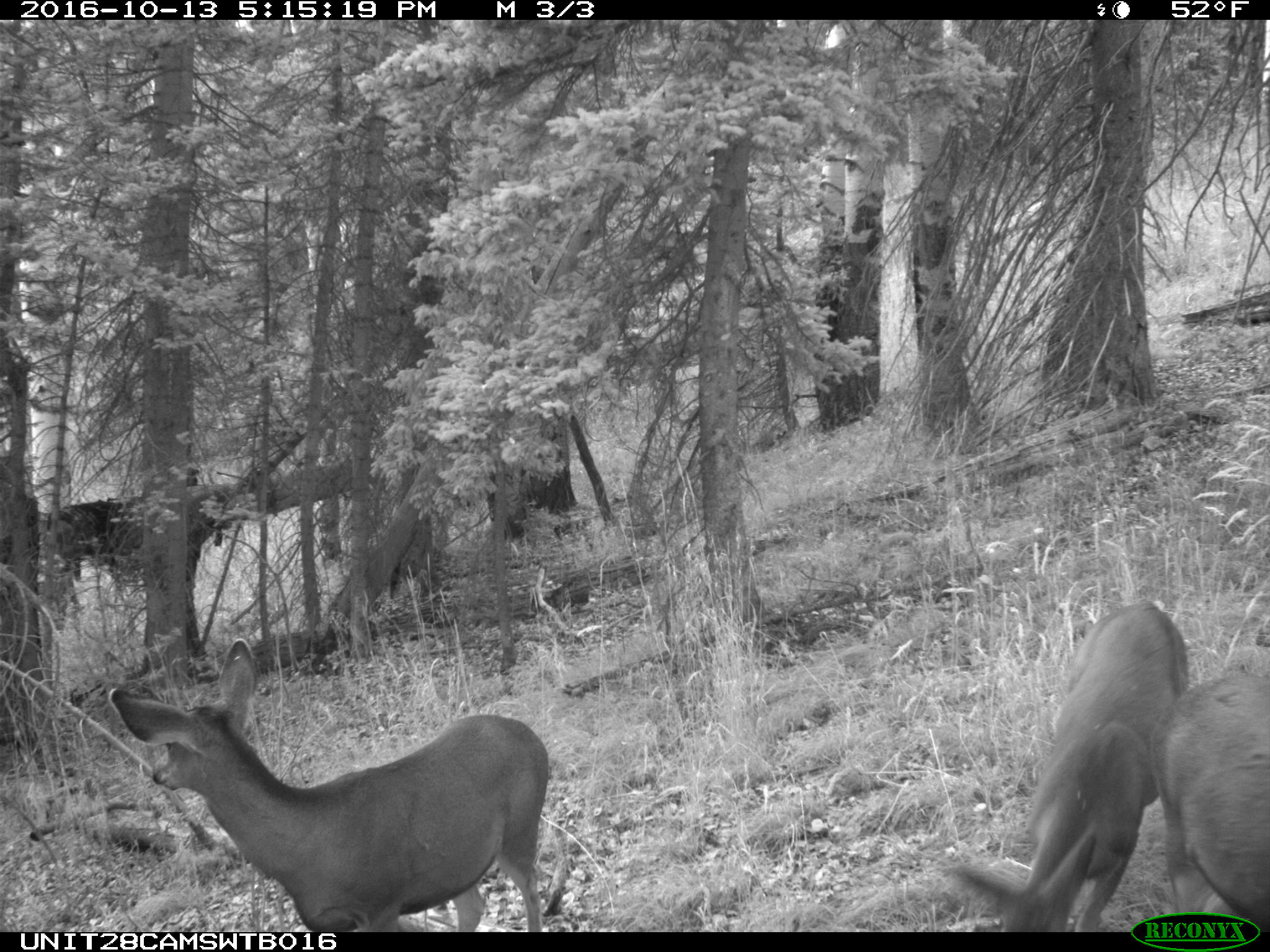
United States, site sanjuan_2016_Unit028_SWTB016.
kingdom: Animalia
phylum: Chordata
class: Mammalia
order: Artiodactyla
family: Cervidae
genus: Odocoileus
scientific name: Odocoileus hemionus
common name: mule deer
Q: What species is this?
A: Odocoileus hemionus (mule deer).